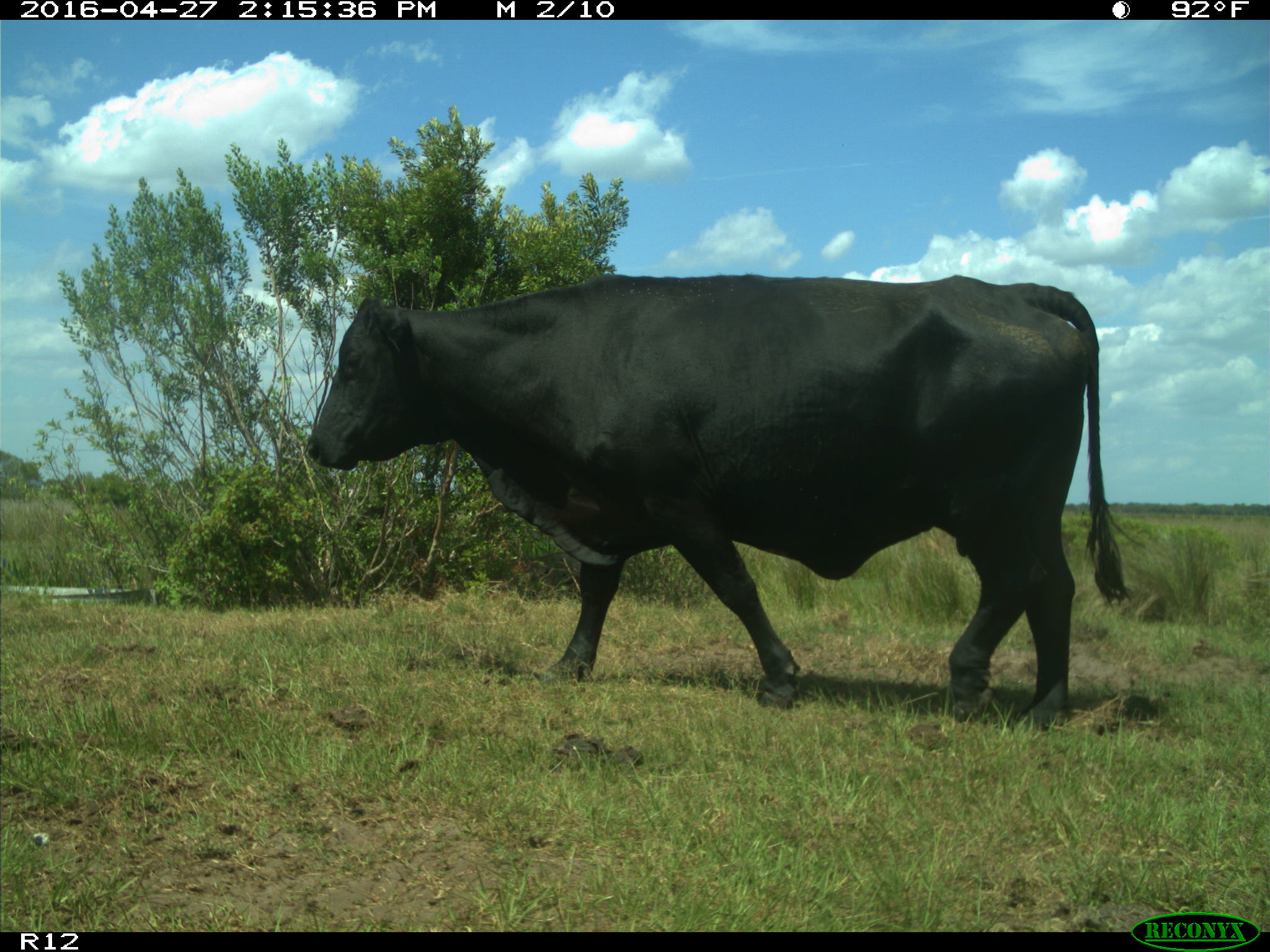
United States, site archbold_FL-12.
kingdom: Animalia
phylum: Chordata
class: Mammalia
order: Artiodactyla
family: Bovidae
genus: Bos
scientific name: Bos taurus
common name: domestic cow